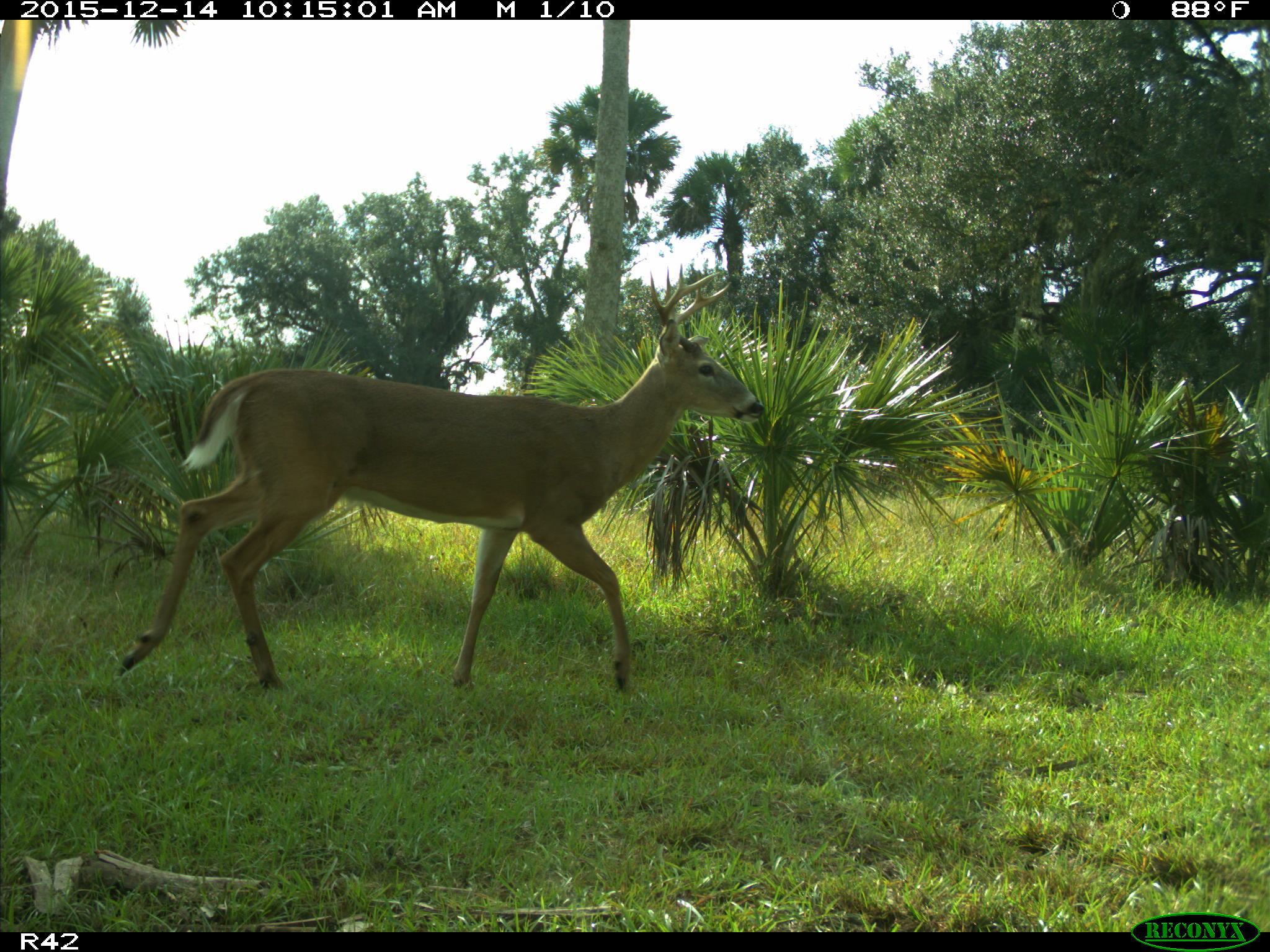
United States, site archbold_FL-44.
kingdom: Animalia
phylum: Chordata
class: Mammalia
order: Artiodactyla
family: Cervidae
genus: Odocoileus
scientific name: Odocoileus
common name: deer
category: unidentified deer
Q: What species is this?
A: Unidentified deer (deer) (Odocoileus).